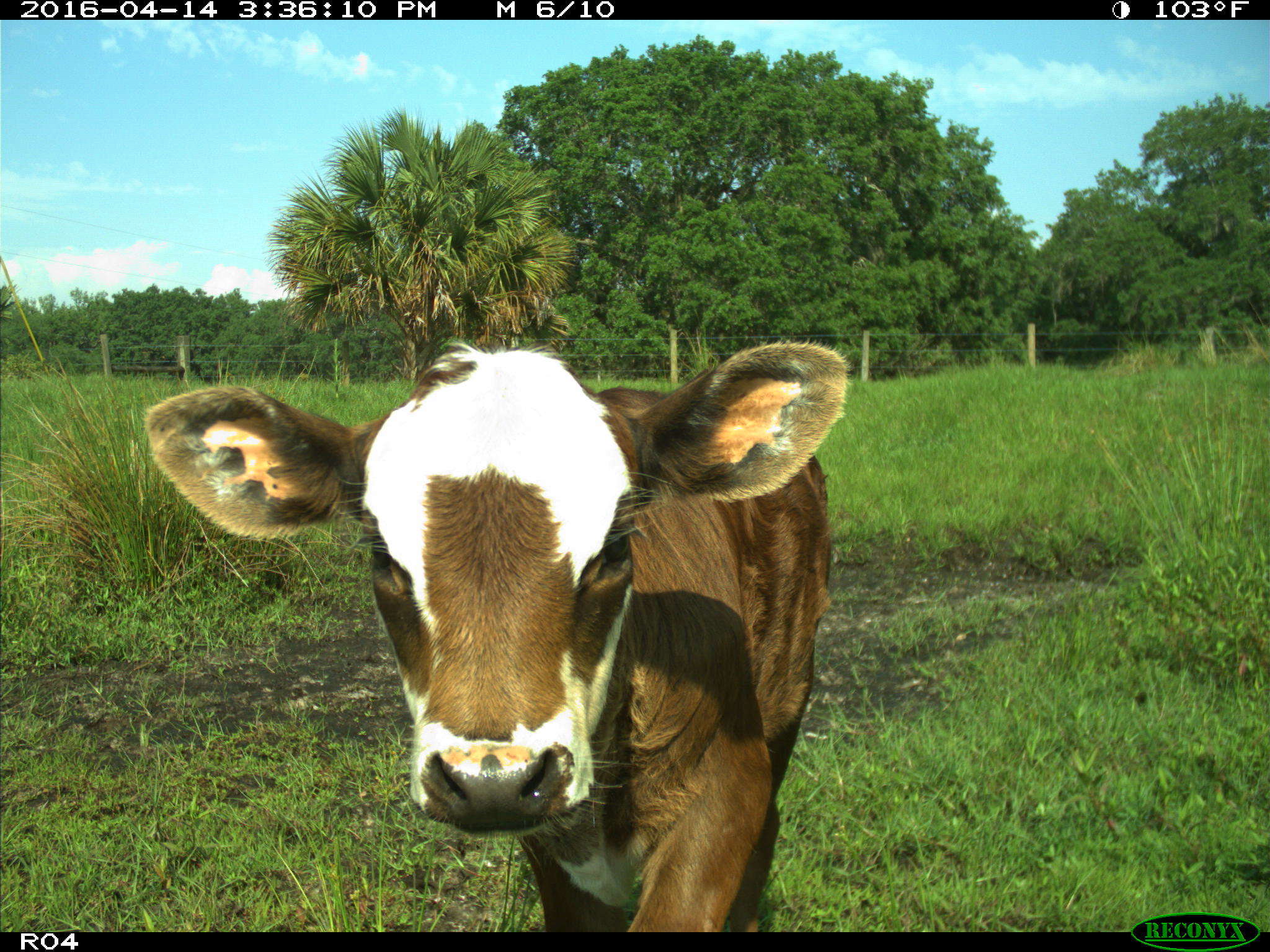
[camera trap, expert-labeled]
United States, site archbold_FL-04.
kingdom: Animalia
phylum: Chordata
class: Mammalia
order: Artiodactyla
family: Bovidae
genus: Bos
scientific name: Bos taurus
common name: domestic cow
Bos taurus (domestic cow).